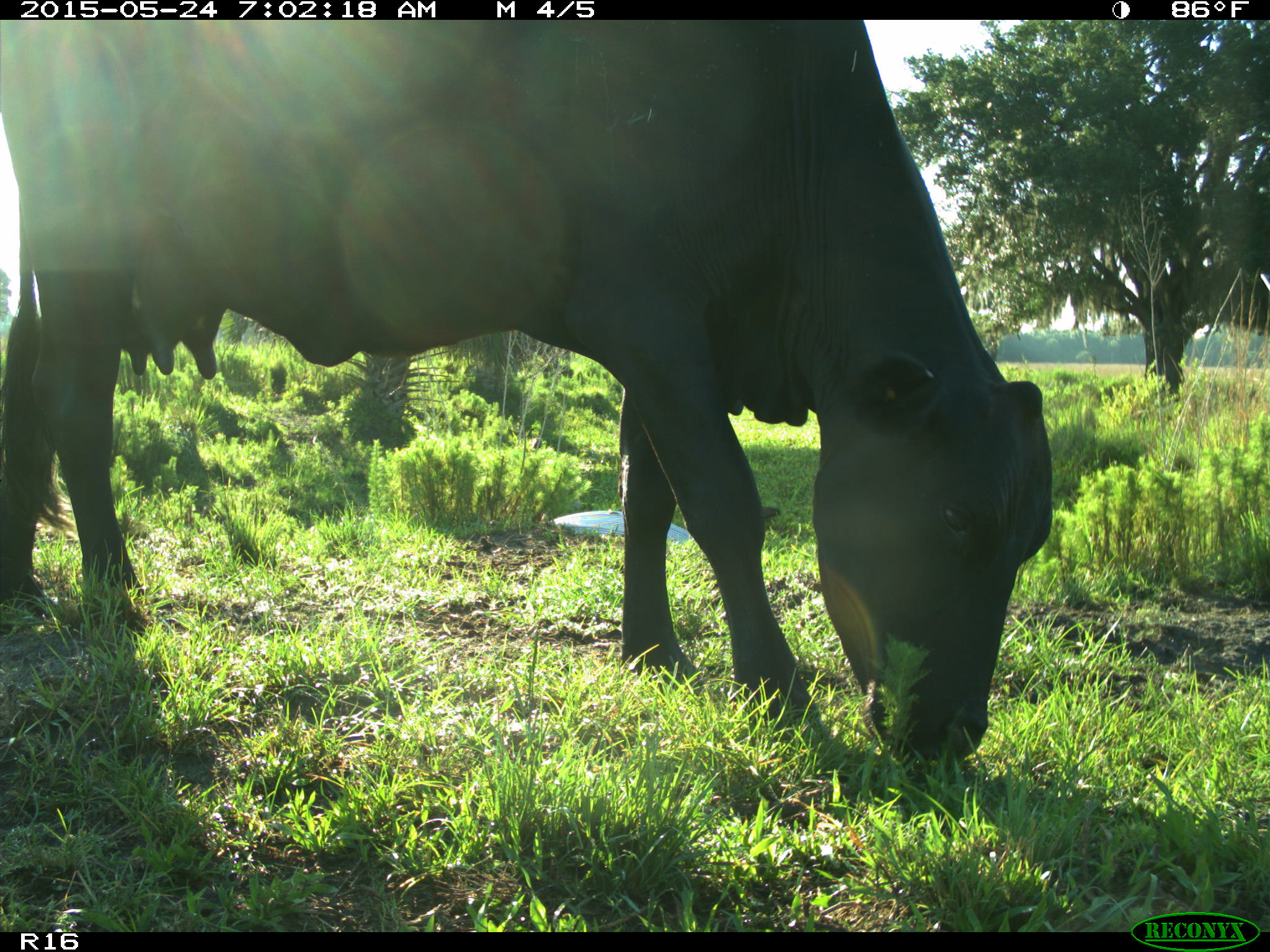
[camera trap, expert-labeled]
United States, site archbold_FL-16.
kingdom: Animalia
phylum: Chordata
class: Mammalia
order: Artiodactyla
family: Bovidae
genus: Bos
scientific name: Bos taurus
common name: domestic cow